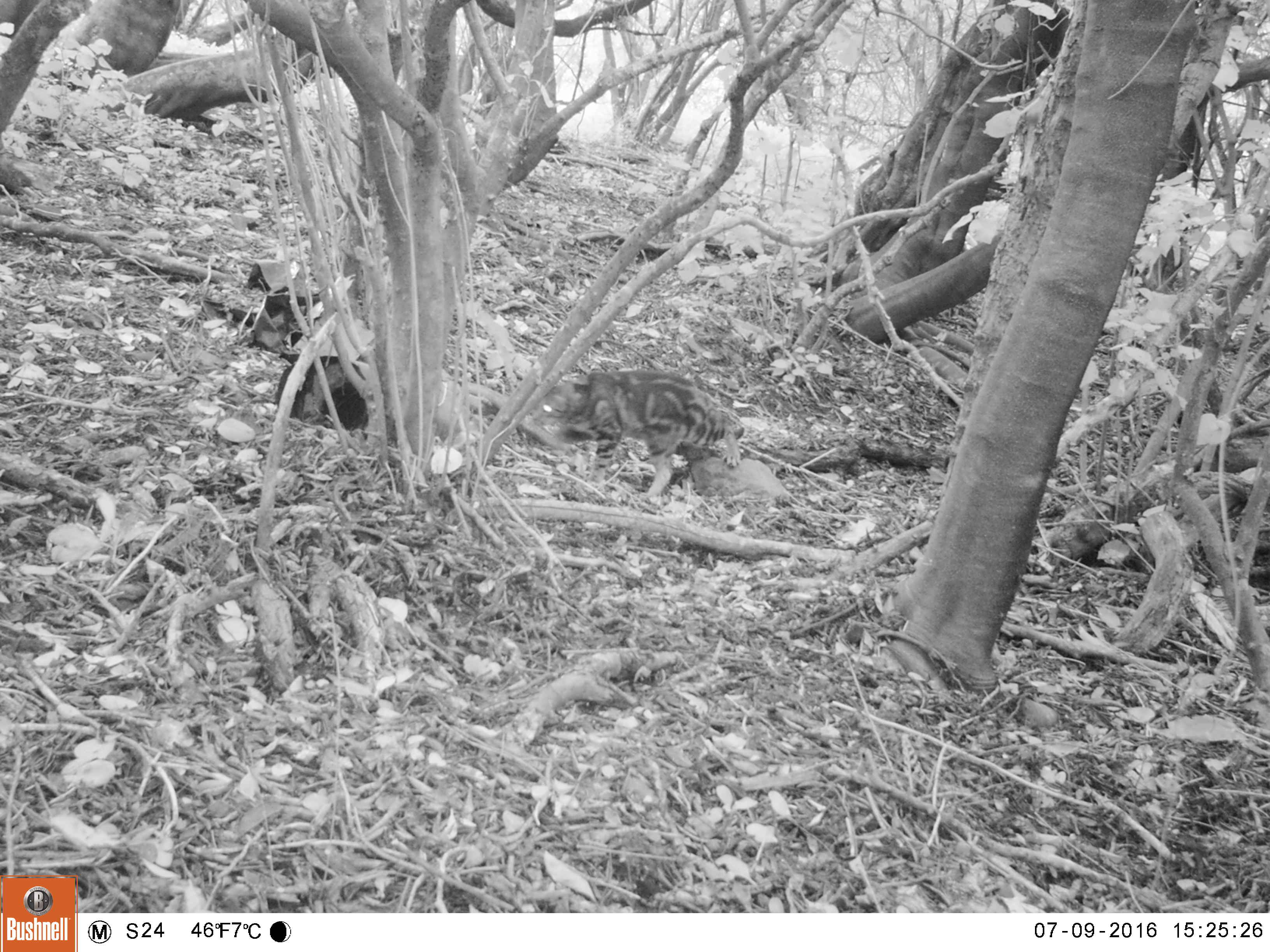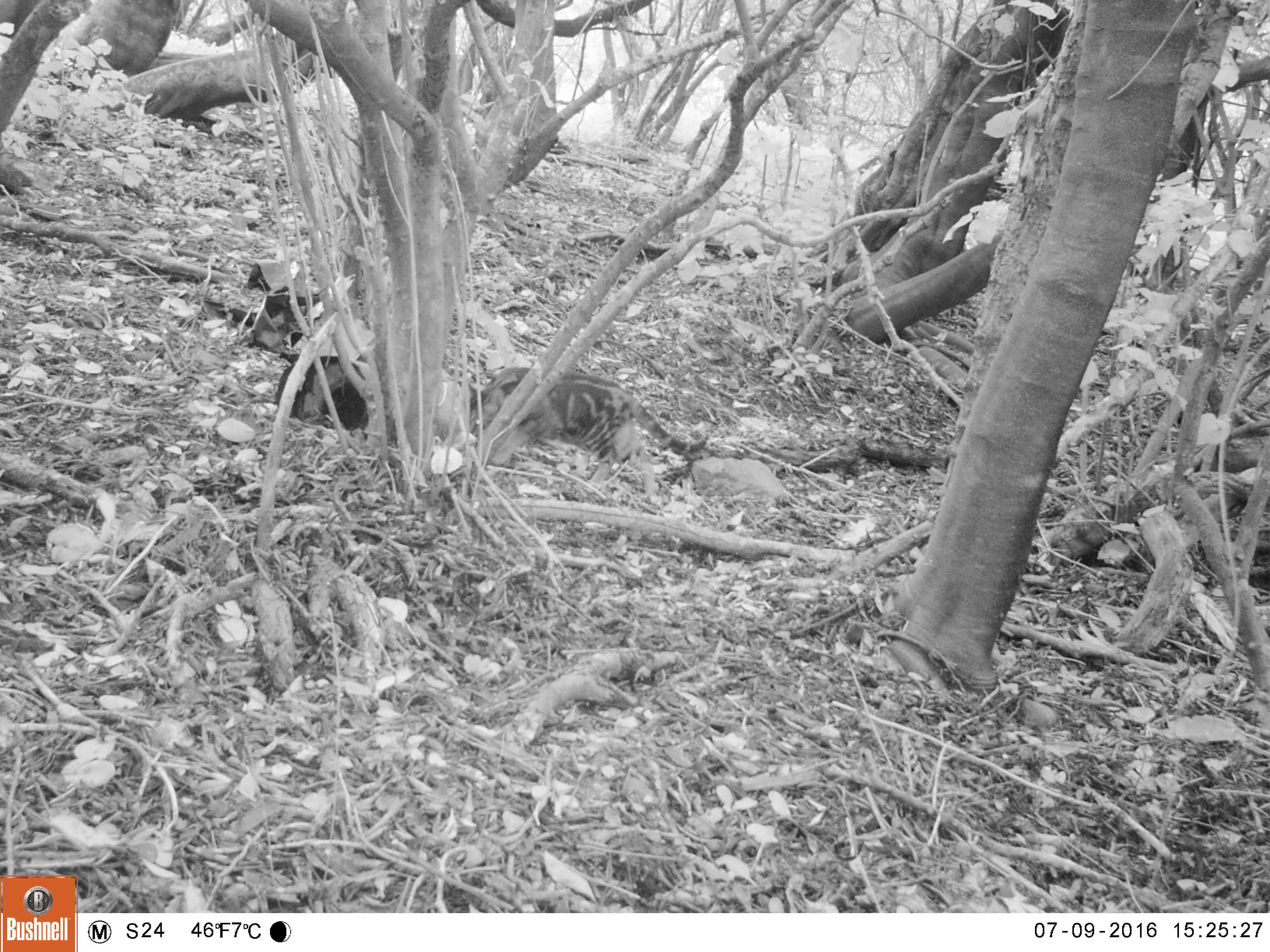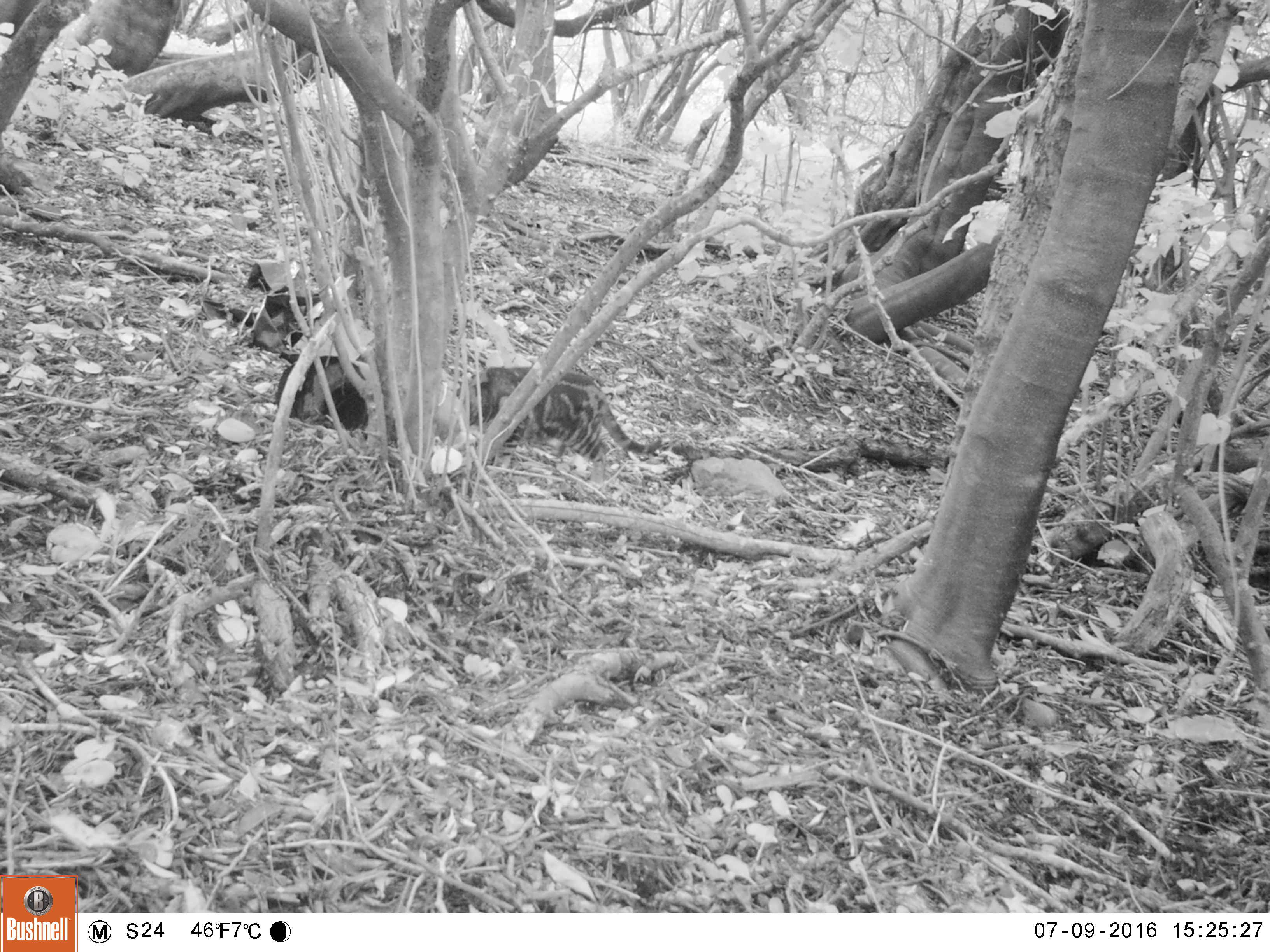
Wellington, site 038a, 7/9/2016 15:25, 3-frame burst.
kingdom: Animalia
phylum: Chordata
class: Mammalia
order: Carnivora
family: Felidae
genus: Felis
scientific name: Felis catus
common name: cat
Cat (Felis catus).